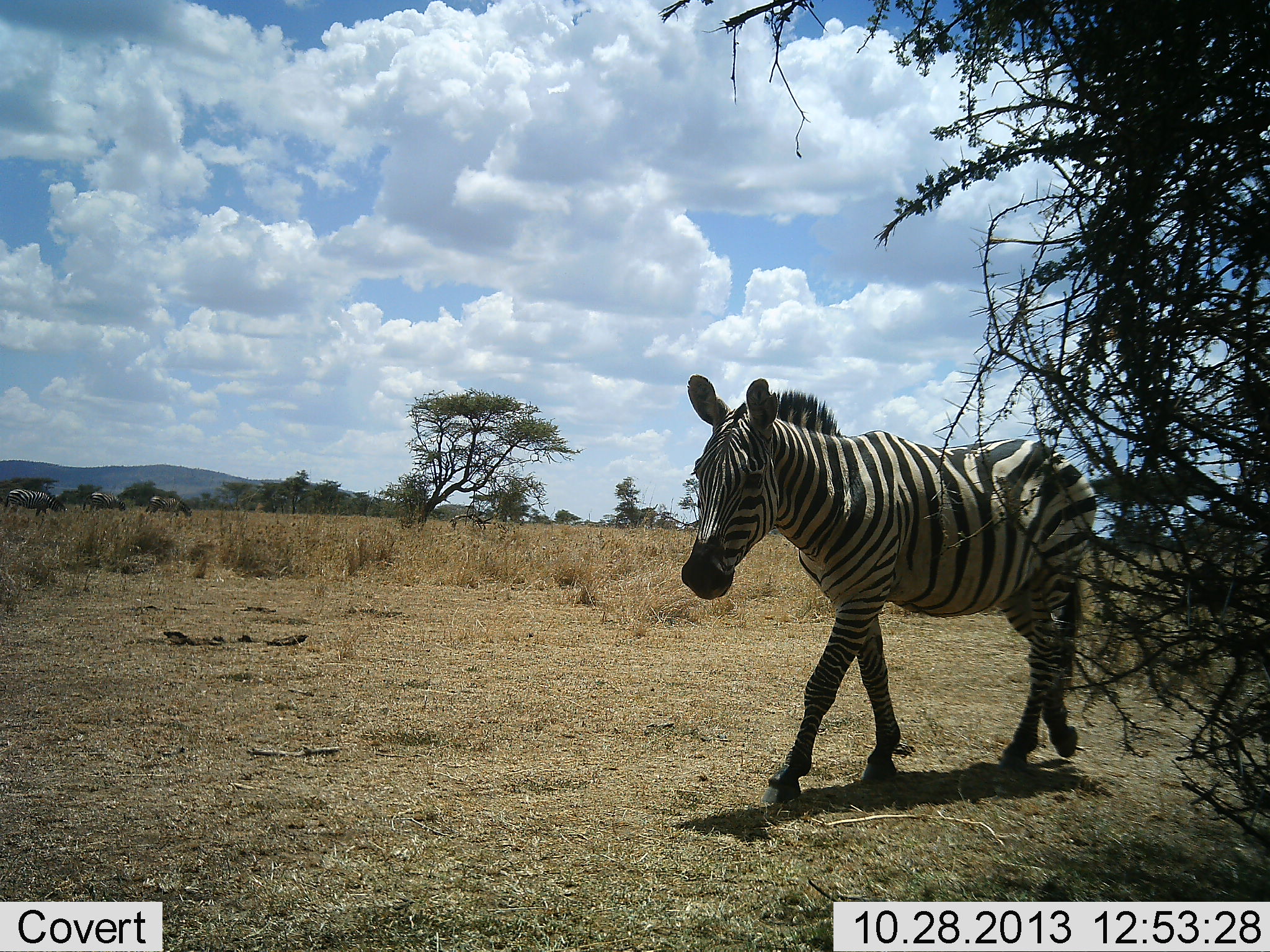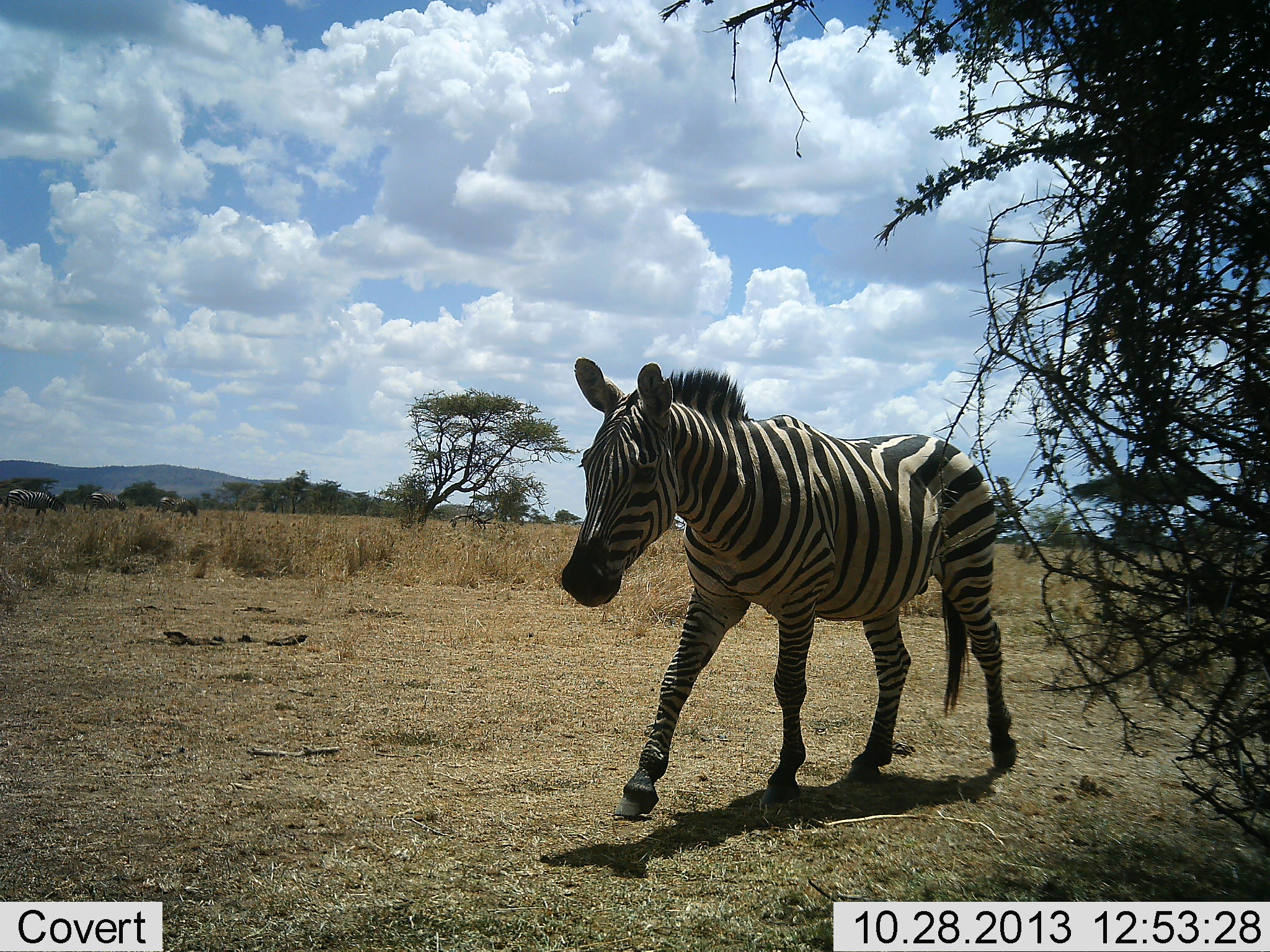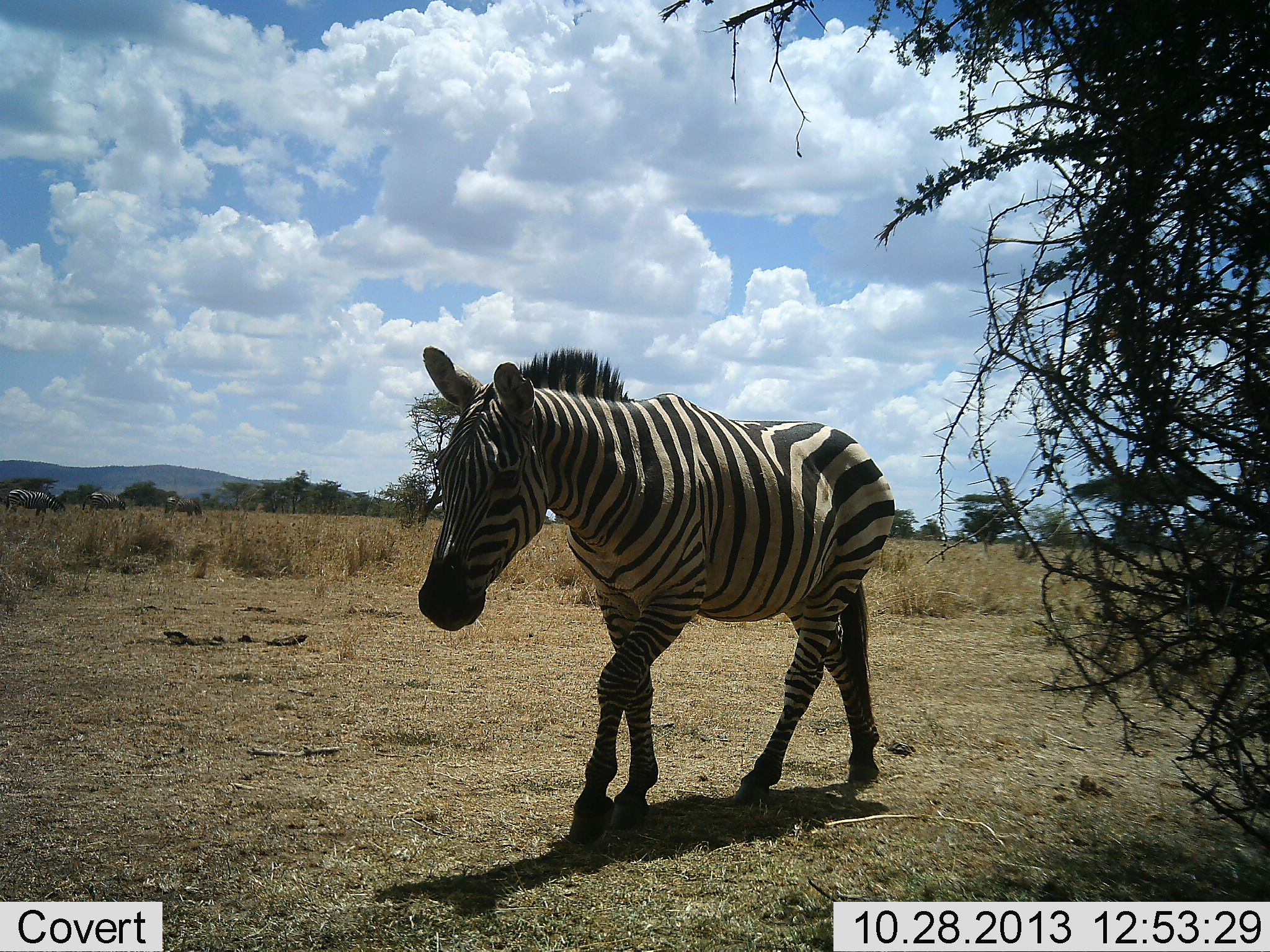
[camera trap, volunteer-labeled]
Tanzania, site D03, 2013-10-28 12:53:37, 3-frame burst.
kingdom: Animalia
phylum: Chordata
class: Mammalia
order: Perissodactyla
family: Equidae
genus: Equus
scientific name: Equus quagga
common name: plains zebra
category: zebra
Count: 1.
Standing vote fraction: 9%.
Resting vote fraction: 9%.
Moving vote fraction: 100%.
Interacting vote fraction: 0%.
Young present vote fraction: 0%.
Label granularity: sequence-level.